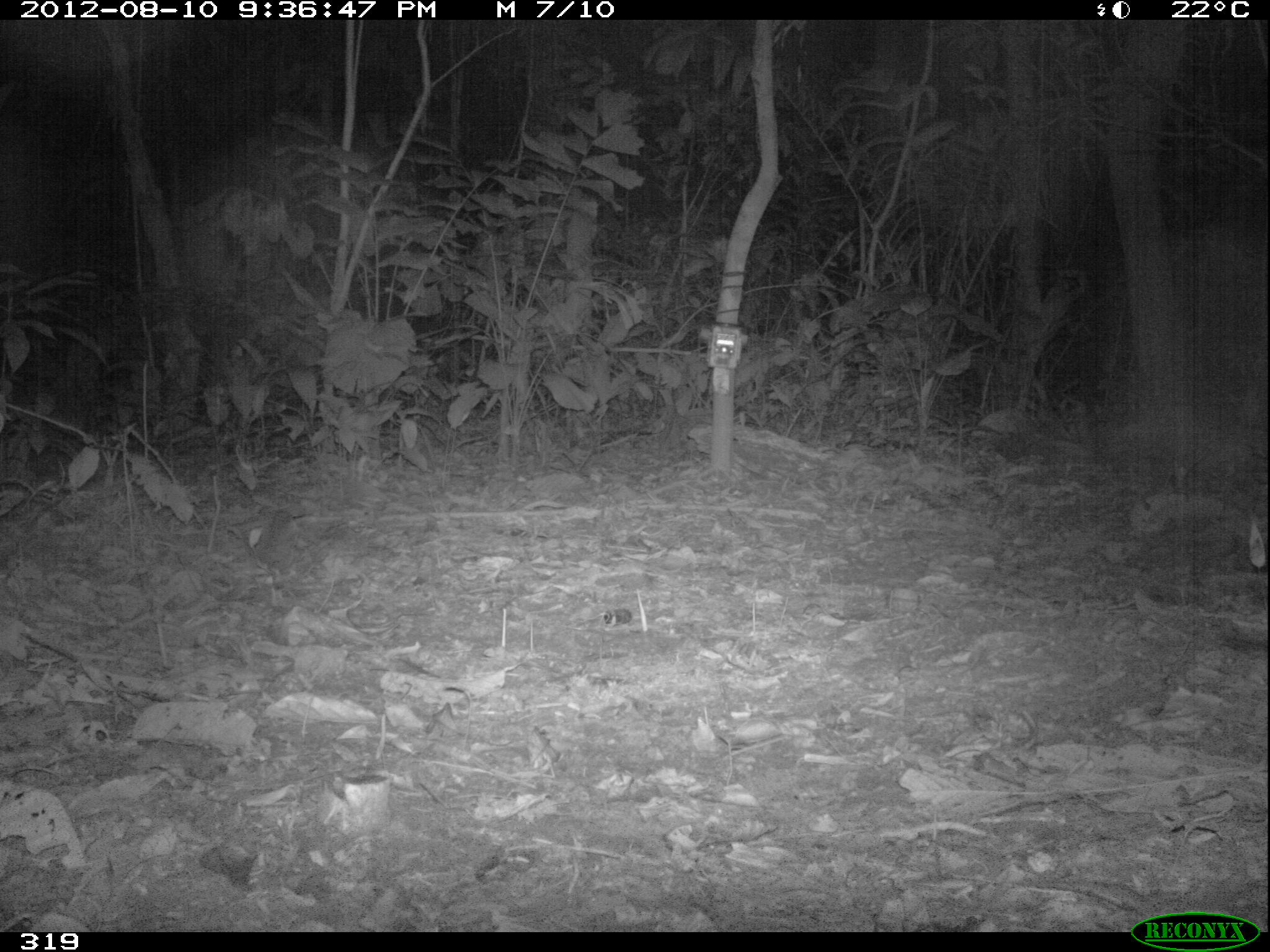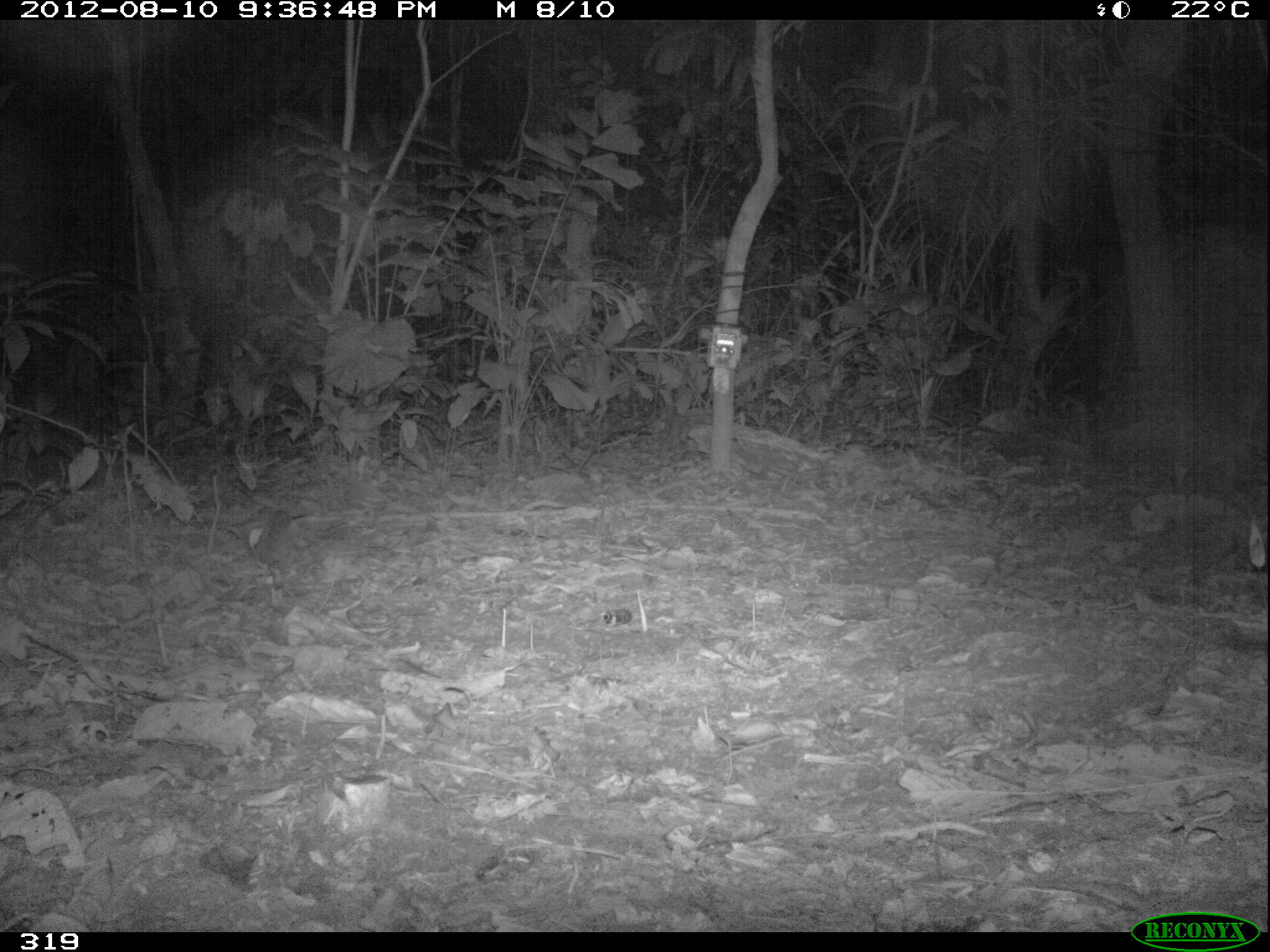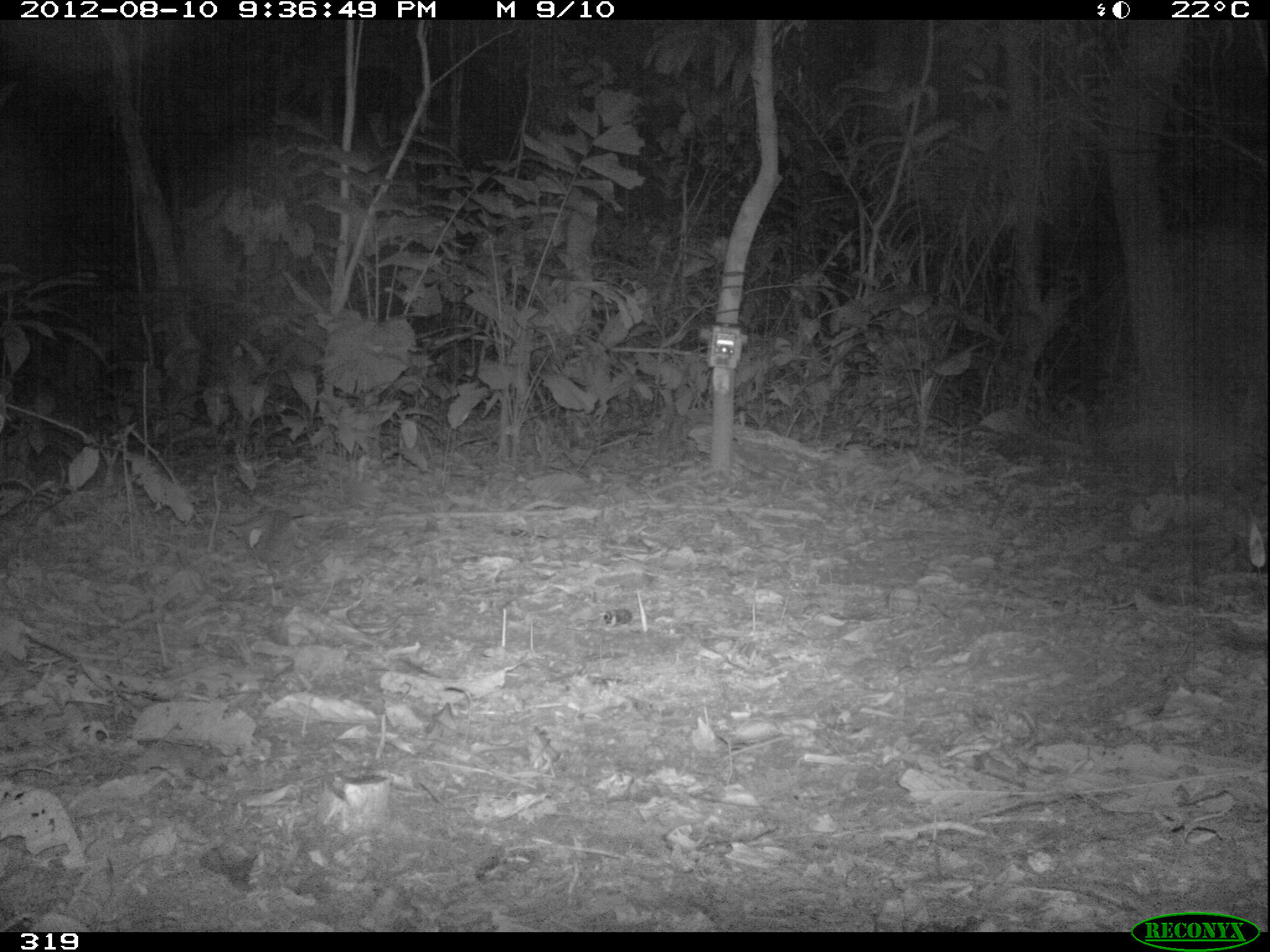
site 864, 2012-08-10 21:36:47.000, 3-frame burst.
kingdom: Animalia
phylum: Chordata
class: Mammalia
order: Cingulata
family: Dasypodidae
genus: Dasypus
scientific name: Dasypus novemcinctus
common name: nine-banded armadillo